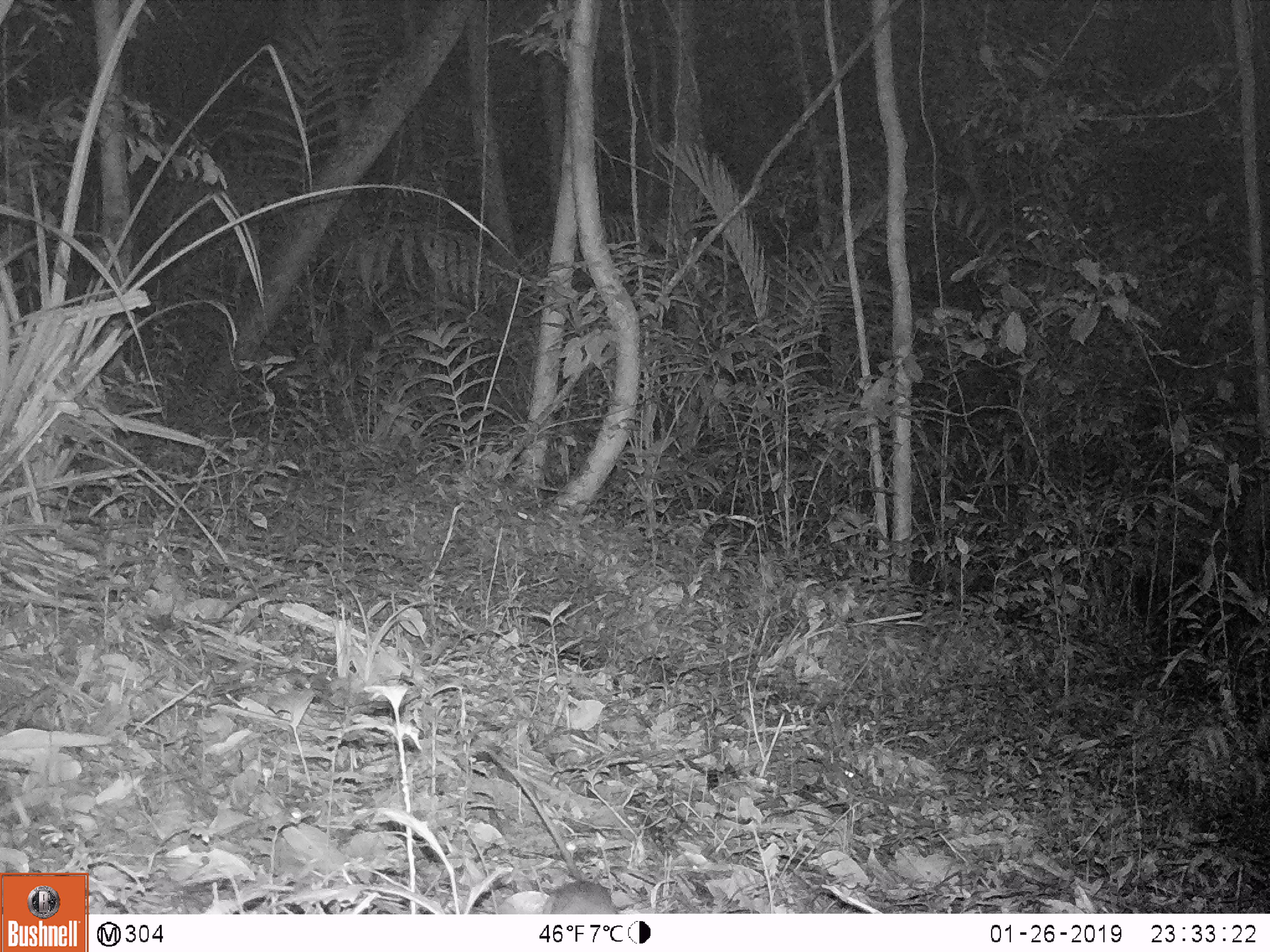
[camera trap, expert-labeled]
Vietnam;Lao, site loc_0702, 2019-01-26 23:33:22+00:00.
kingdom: Animalia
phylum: Chordata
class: Mammalia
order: Rodentia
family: Muridae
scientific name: Muridae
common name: old-world mice and rats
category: unidentified murid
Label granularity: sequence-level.